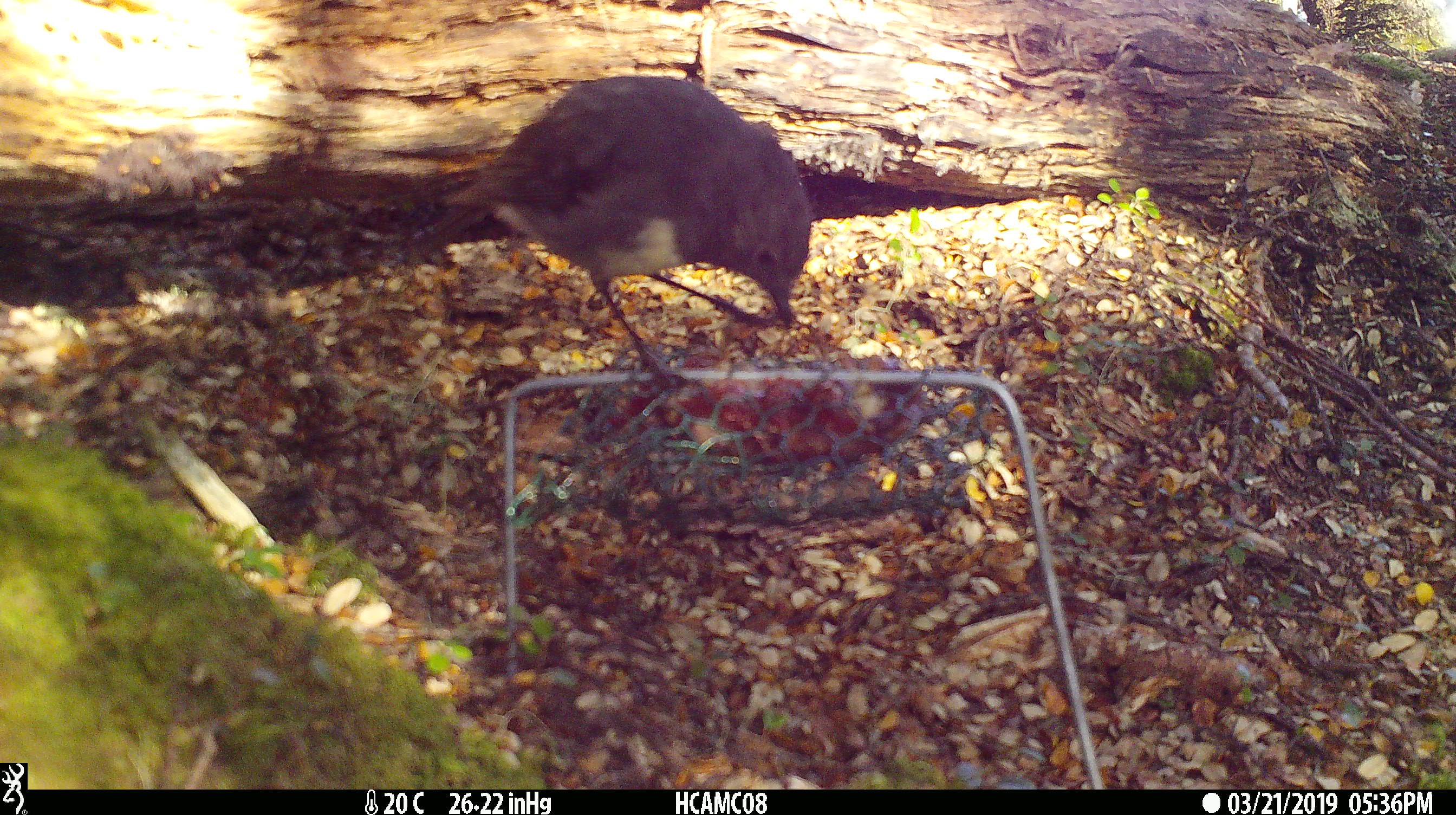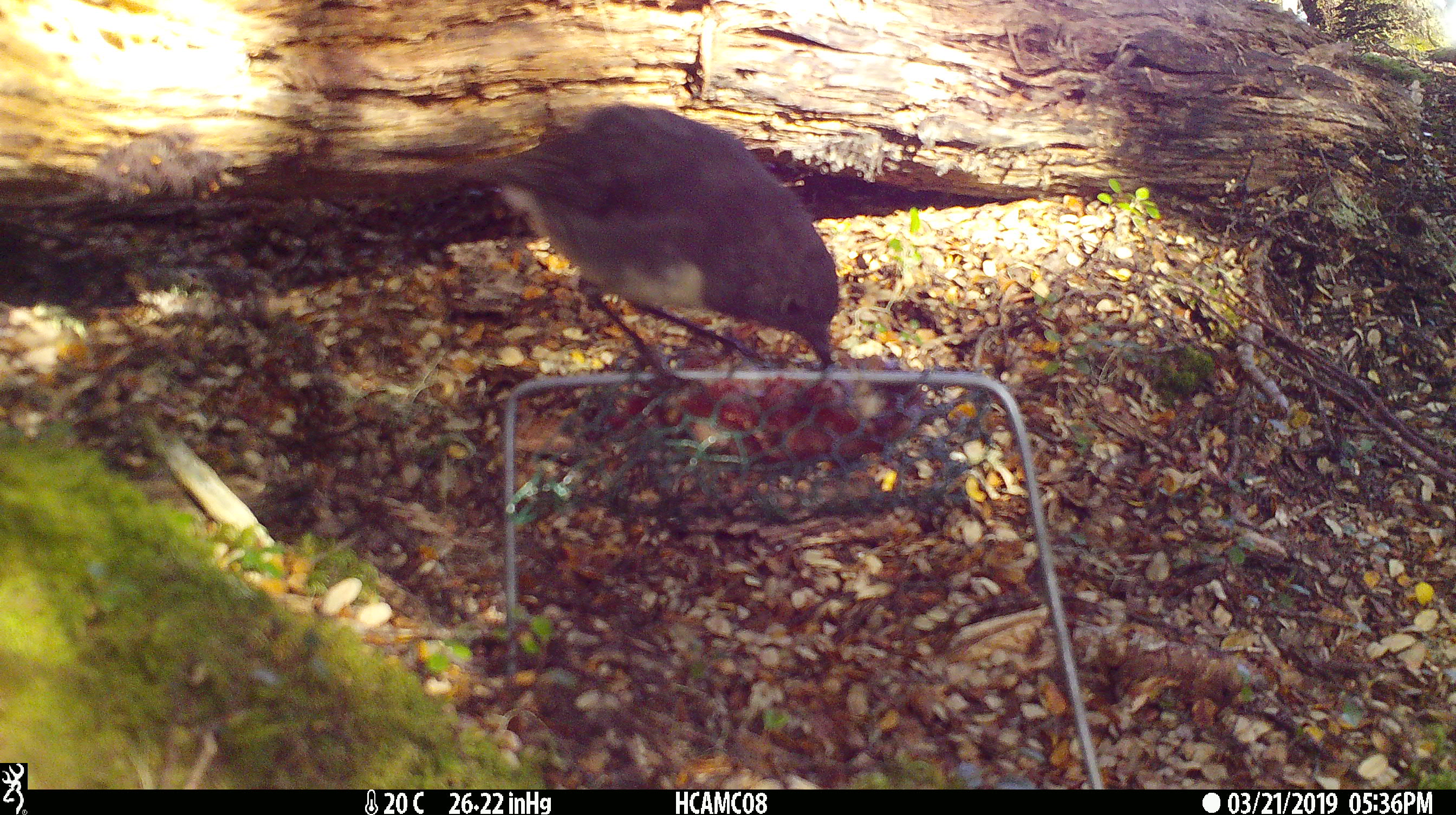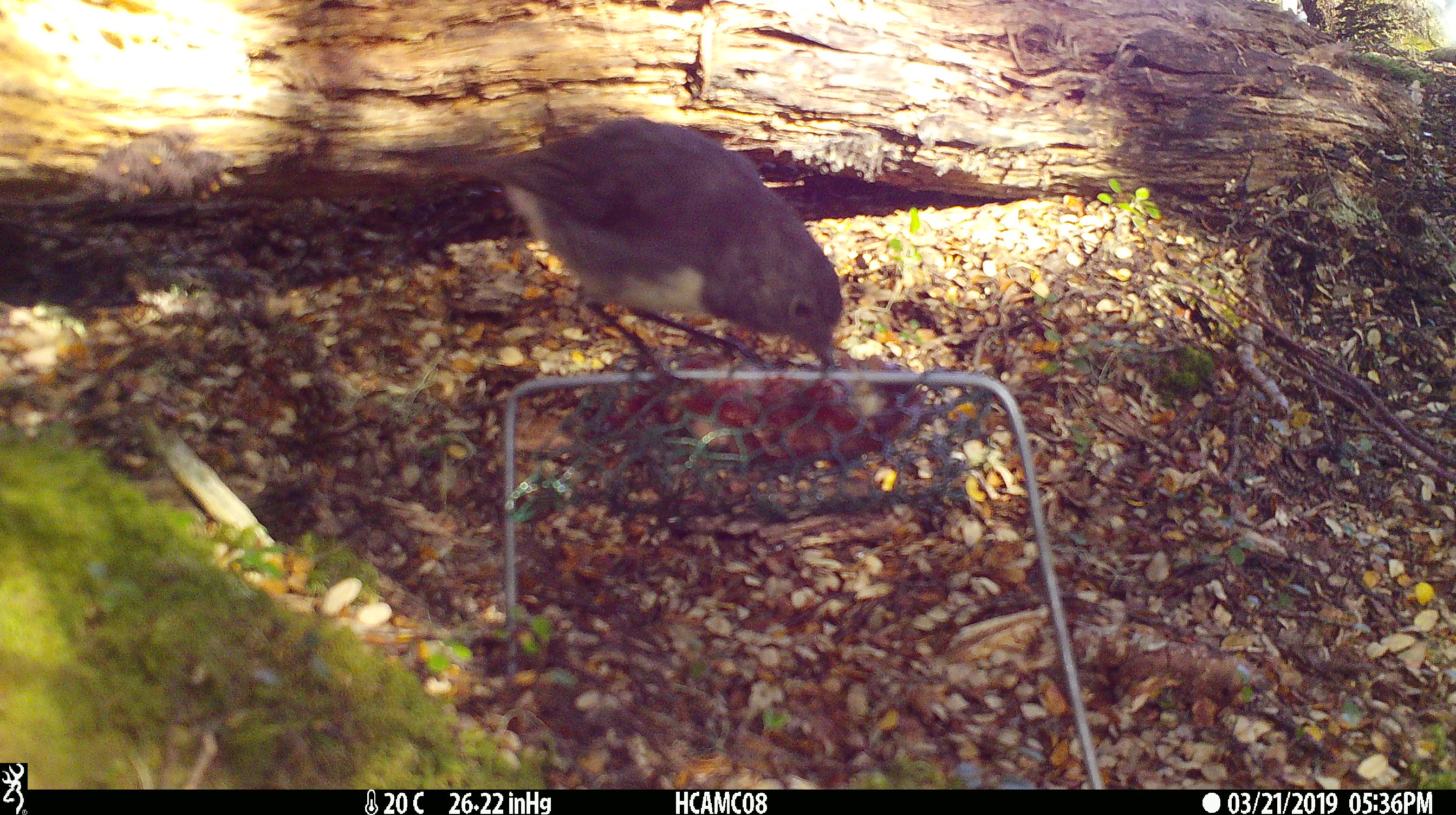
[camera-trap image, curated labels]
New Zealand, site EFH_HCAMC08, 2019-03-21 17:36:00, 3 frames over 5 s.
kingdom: Animalia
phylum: Chordata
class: Aves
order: Passeriformes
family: Petroicidae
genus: Petroica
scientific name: Petroica australis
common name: new zealand robin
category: robin